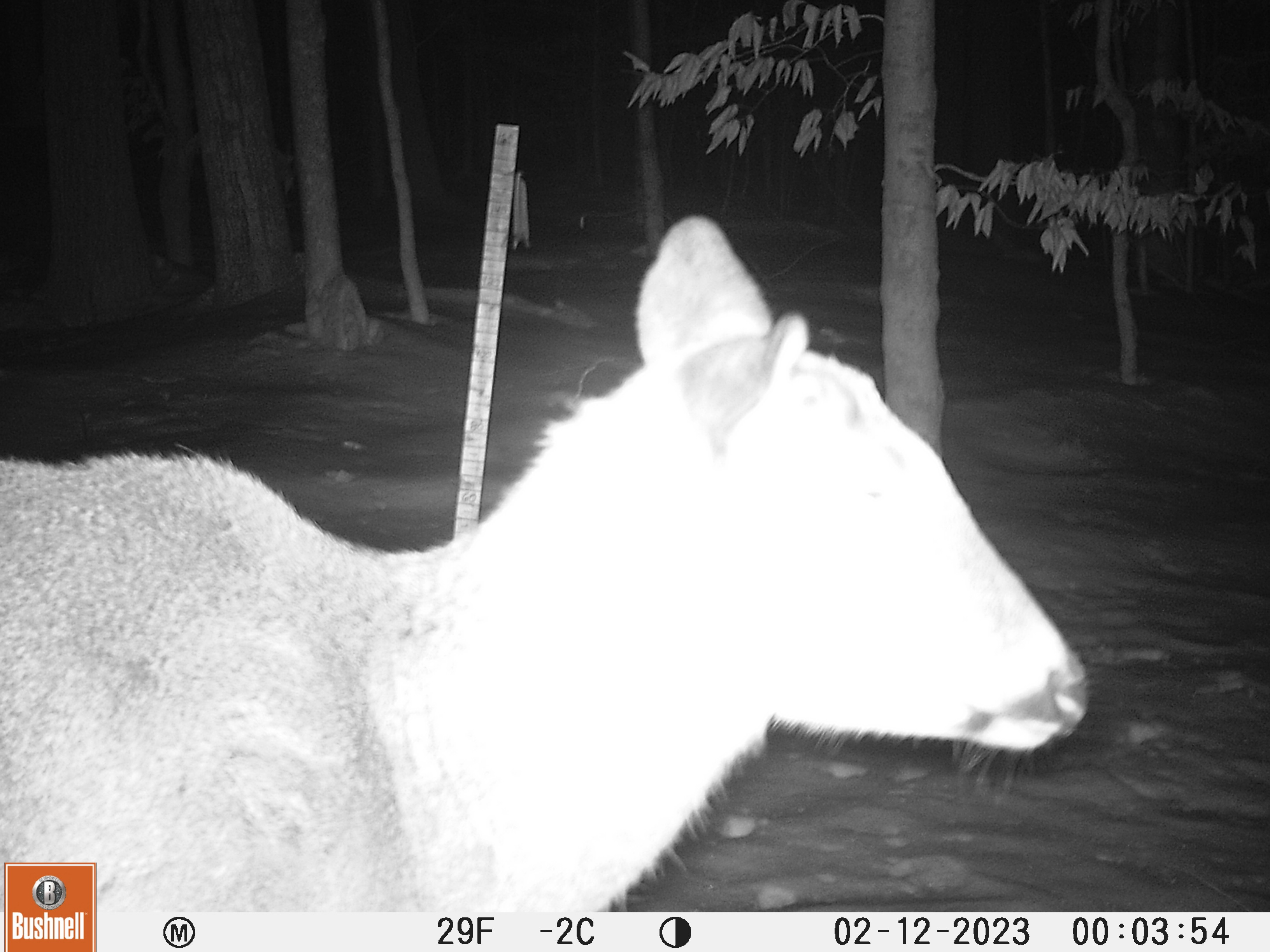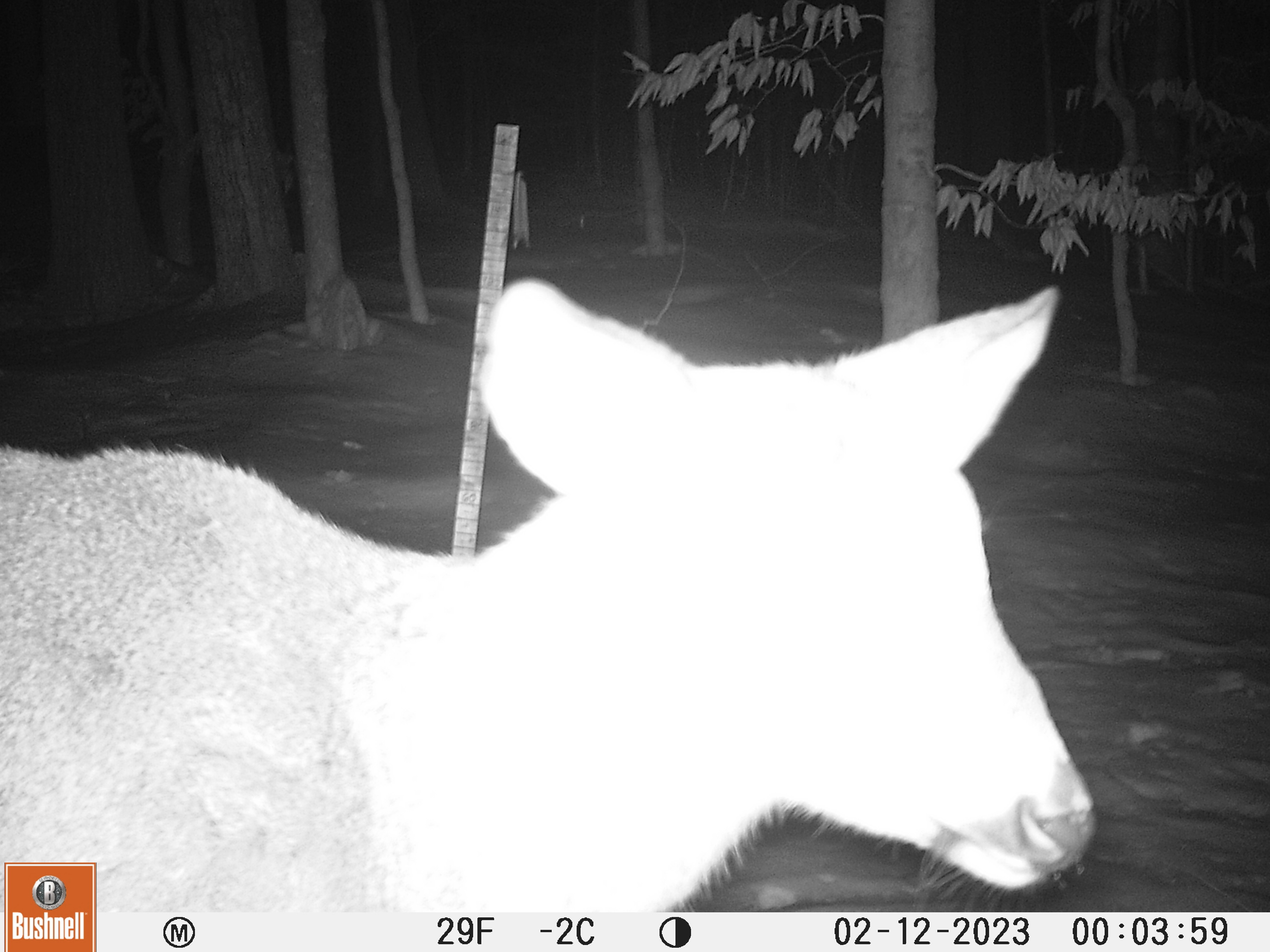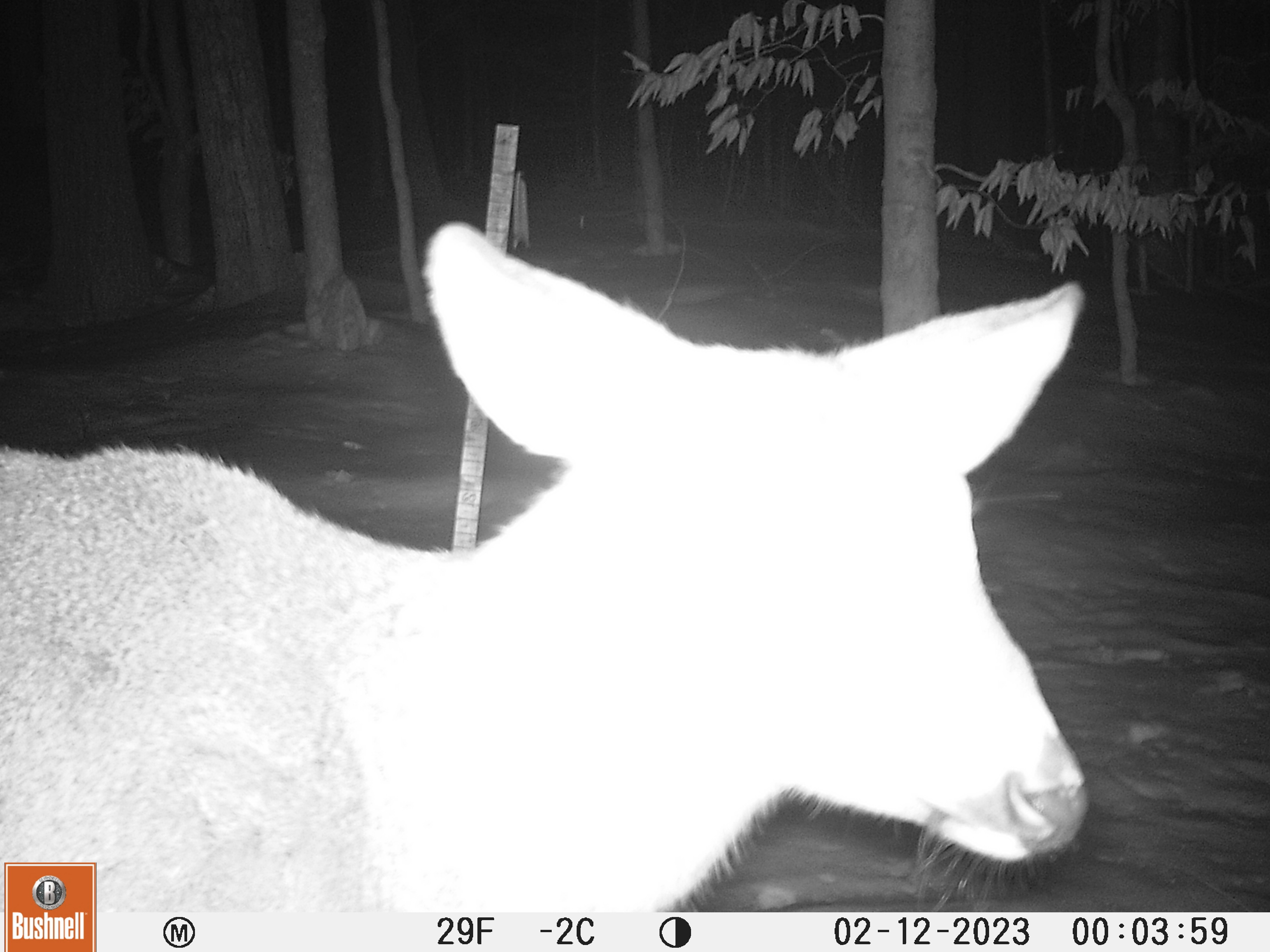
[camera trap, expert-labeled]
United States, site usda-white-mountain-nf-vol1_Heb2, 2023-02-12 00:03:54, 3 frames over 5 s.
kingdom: Animalia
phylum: Chordata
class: Mammalia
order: Artiodactyla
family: Cervidae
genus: Odocoileus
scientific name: Odocoileus virginianus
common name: white-tailed deer